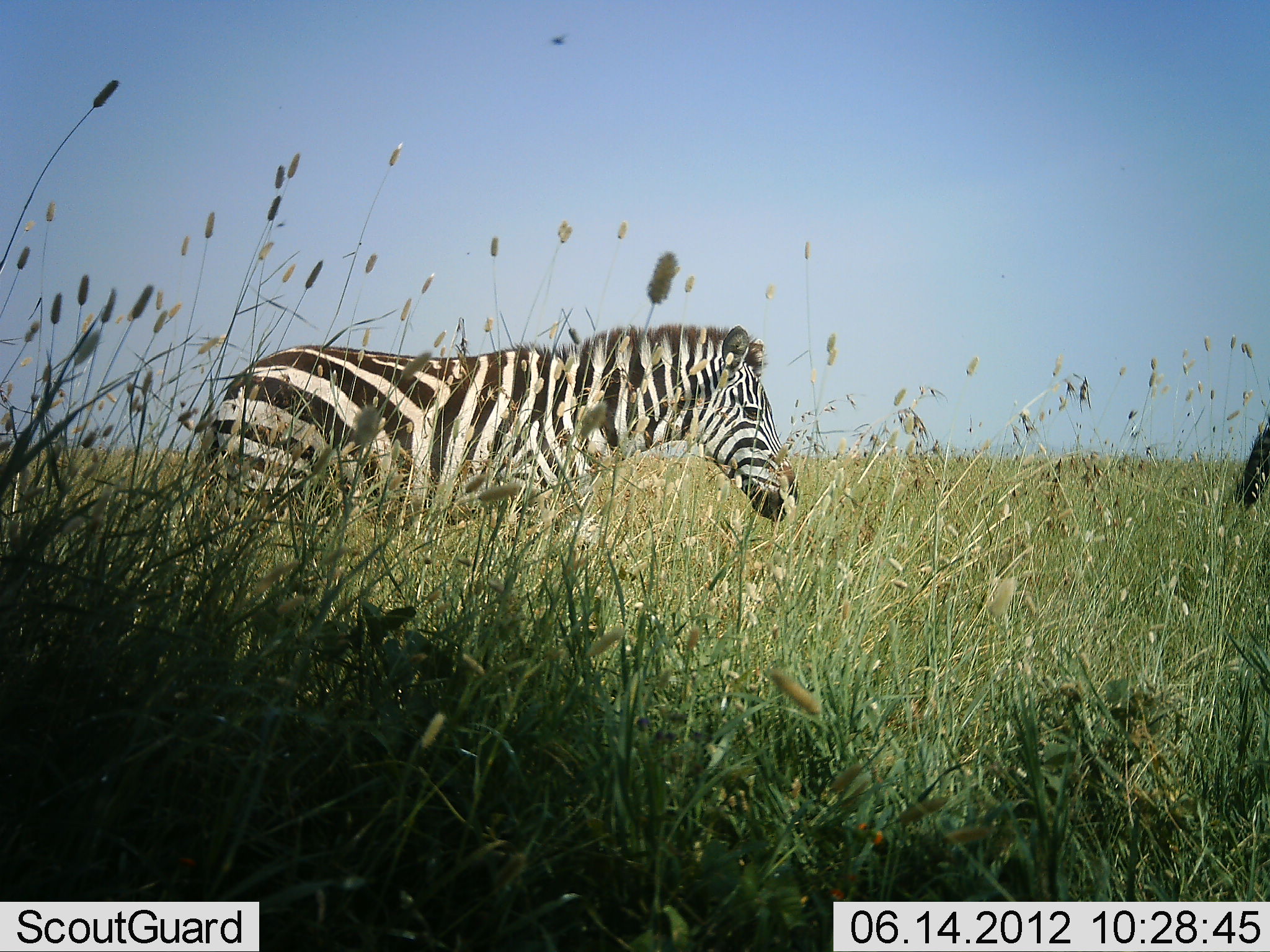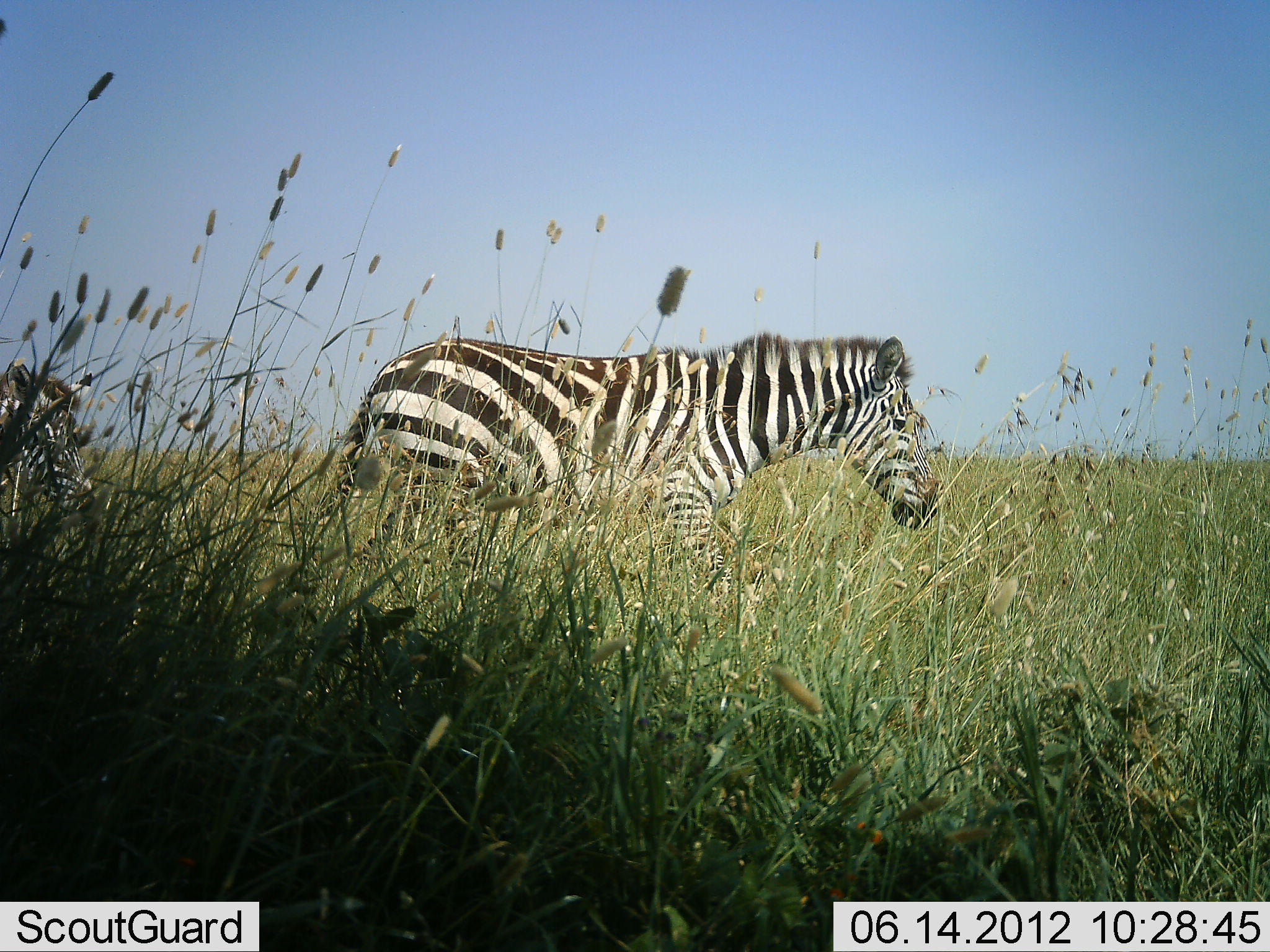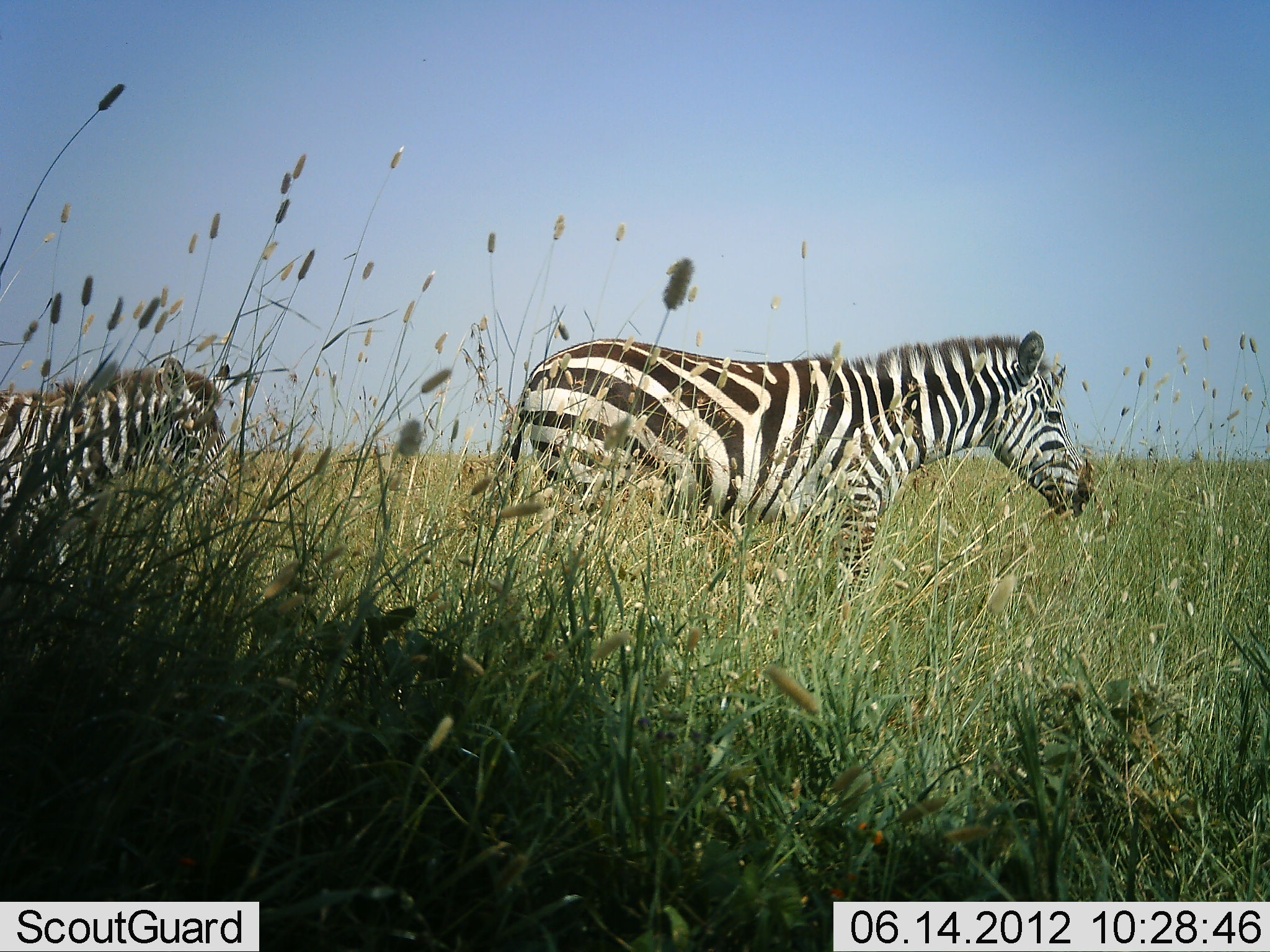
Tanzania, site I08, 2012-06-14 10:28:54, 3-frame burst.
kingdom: Animalia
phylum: Chordata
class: Mammalia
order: Perissodactyla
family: Equidae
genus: Equus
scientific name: Equus quagga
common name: plains zebra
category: zebra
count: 3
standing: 0%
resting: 0%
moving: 100%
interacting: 0%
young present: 0%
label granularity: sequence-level